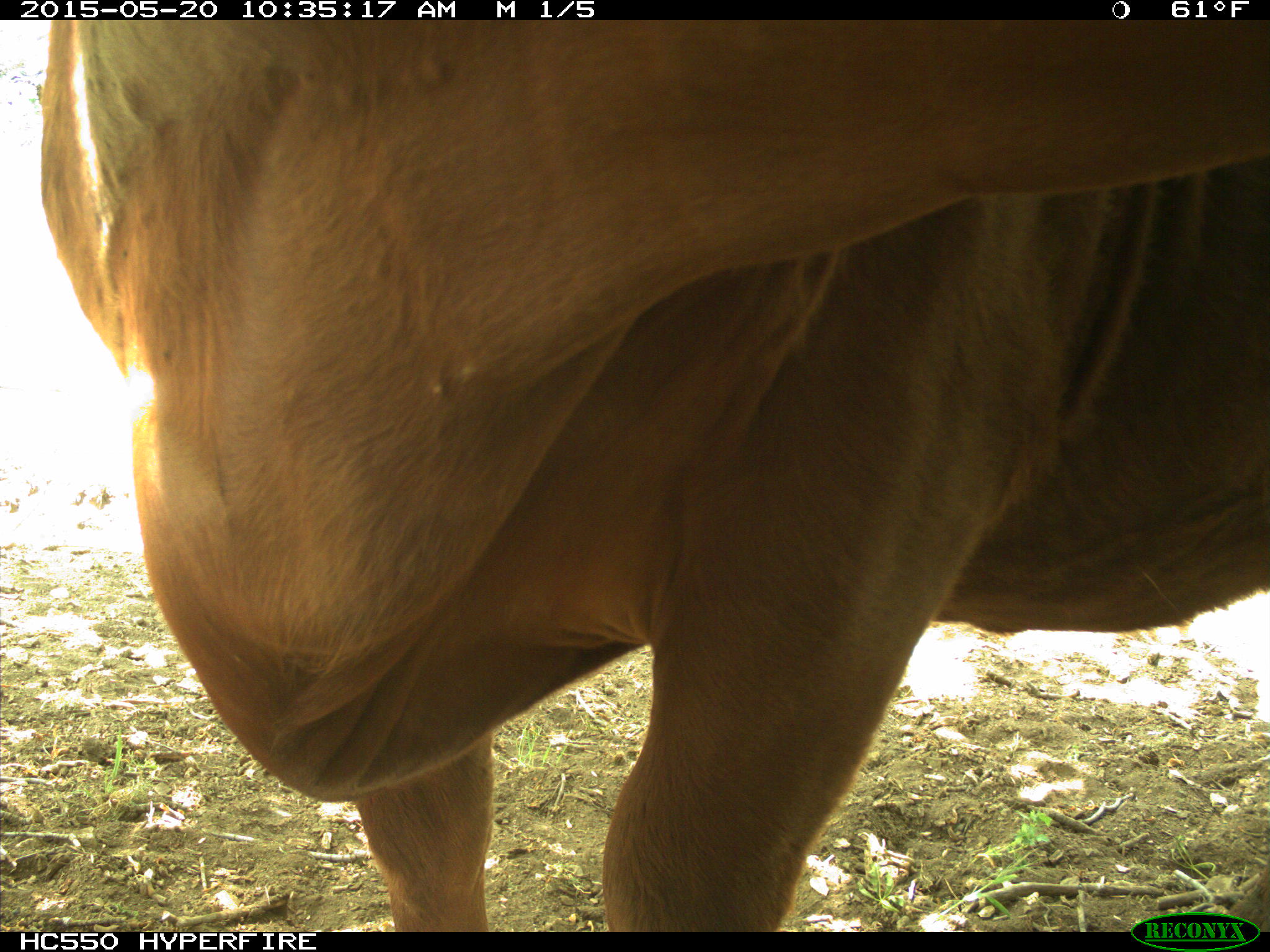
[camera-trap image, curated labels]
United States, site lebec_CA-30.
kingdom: Animalia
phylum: Chordata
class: Mammalia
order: Artiodactyla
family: Bovidae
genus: Bos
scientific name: Bos taurus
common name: domestic cow